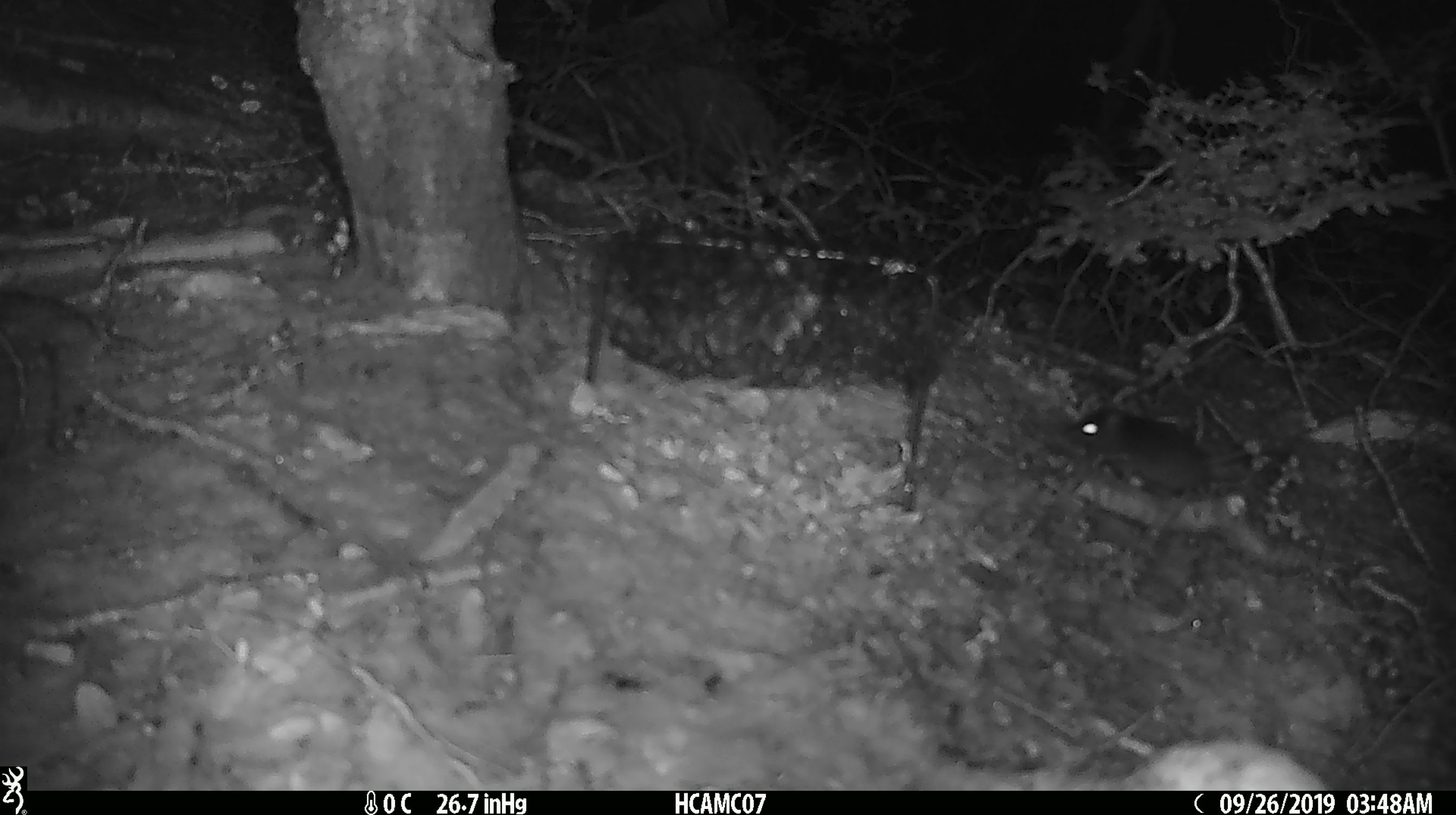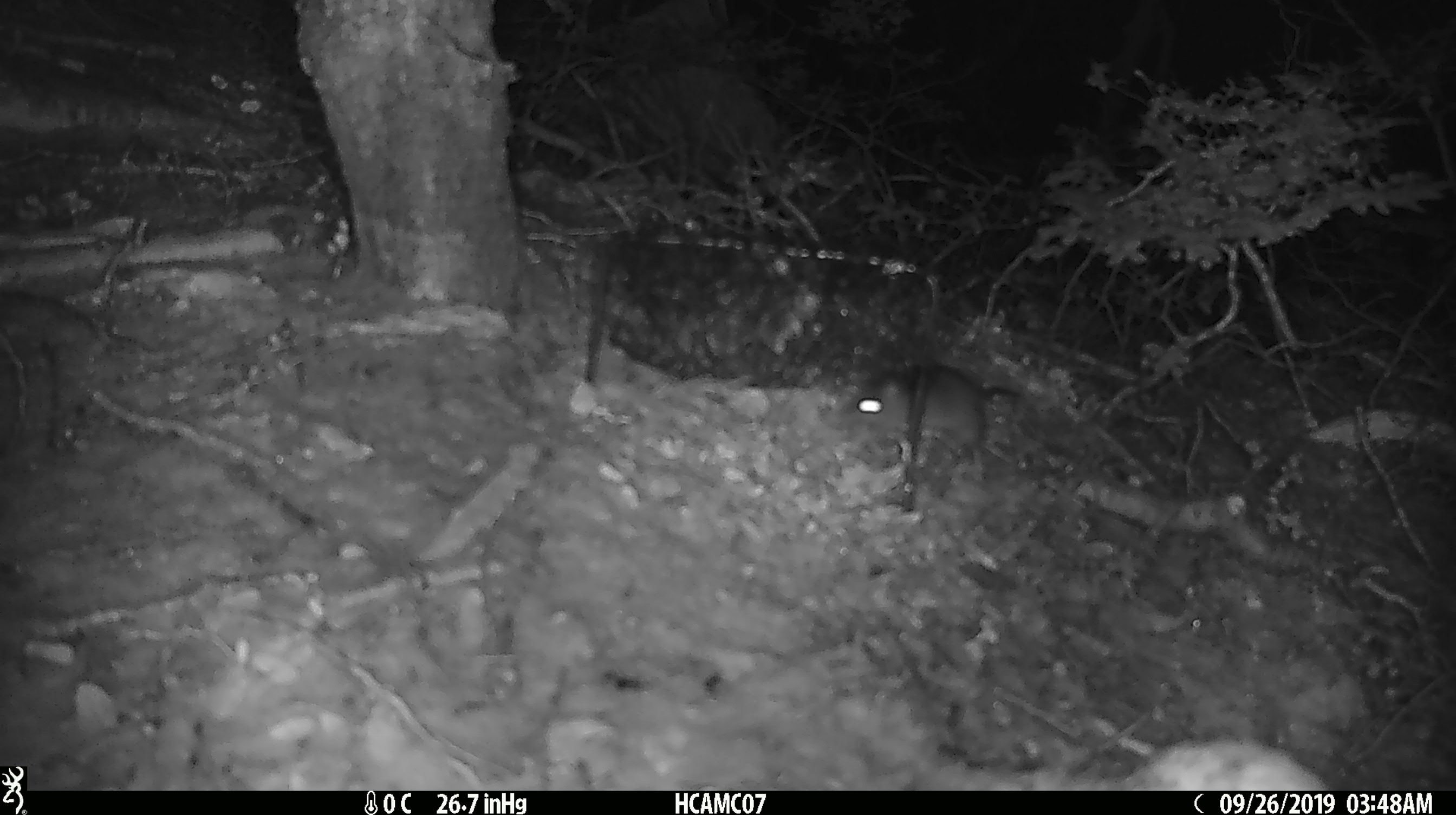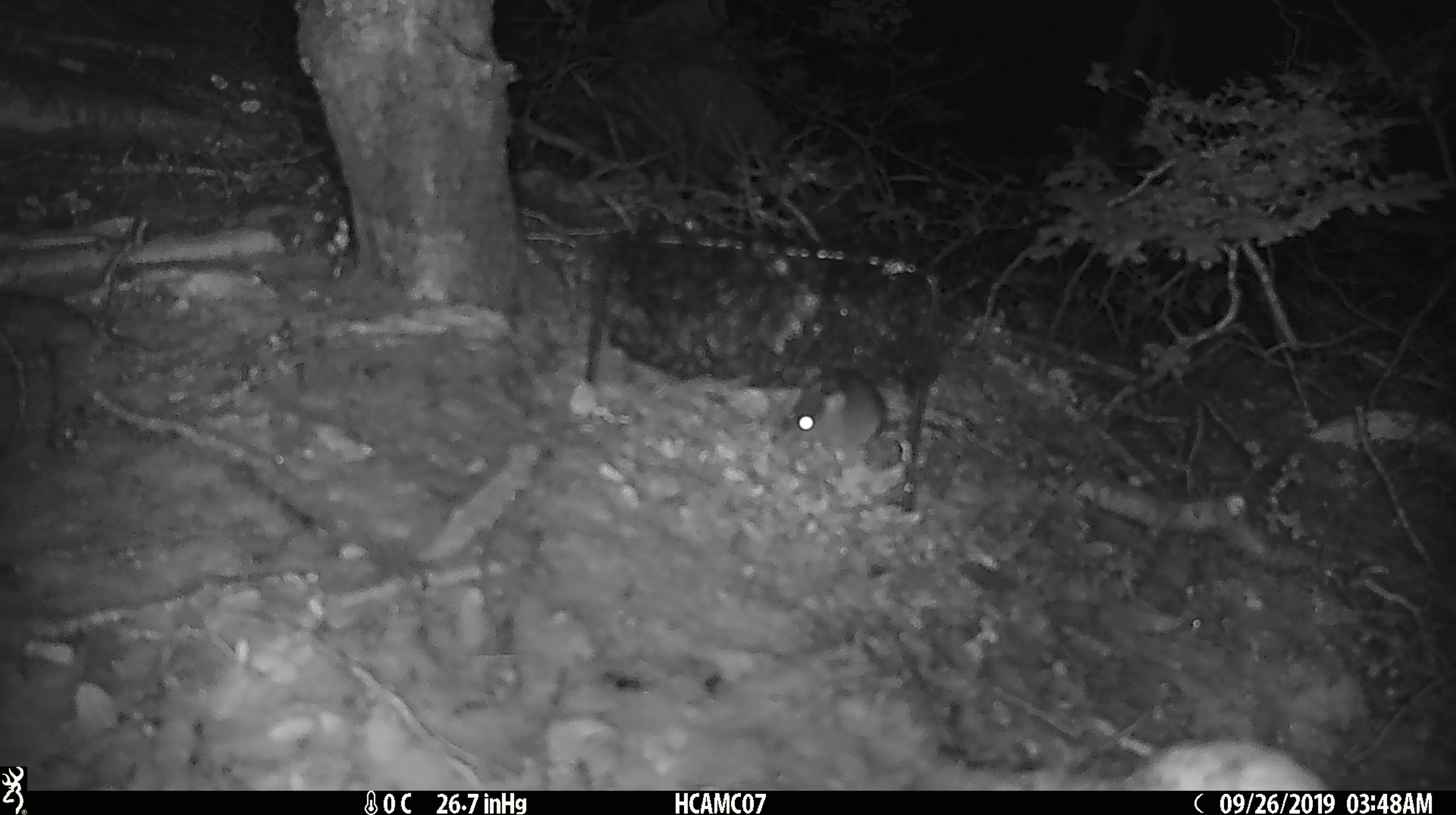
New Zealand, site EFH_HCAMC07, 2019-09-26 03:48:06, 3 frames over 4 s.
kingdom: Animalia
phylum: Chordata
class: Mammalia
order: Rodentia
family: Muridae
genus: Mus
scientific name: Mus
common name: mouse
Mouse (Mus).